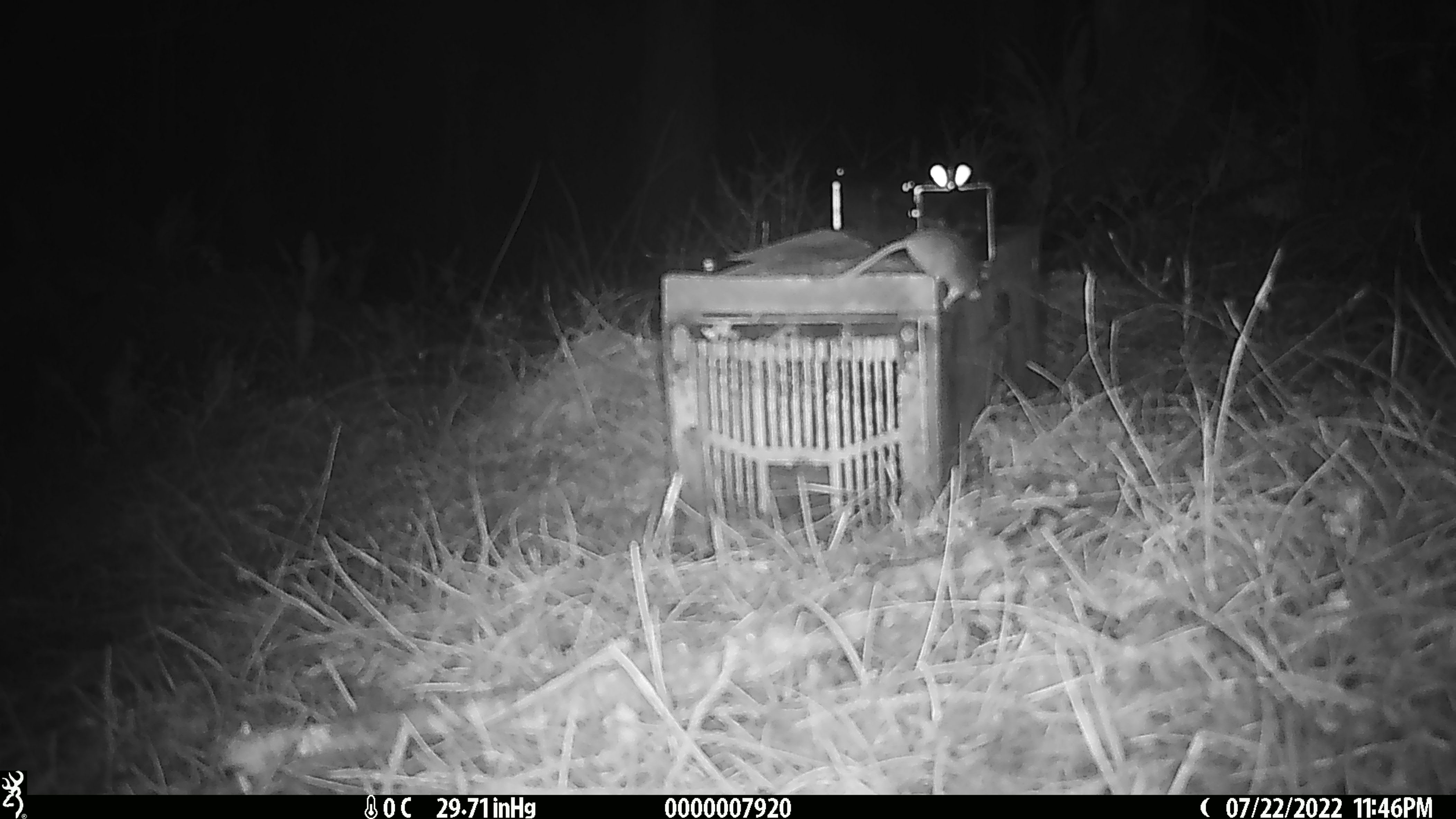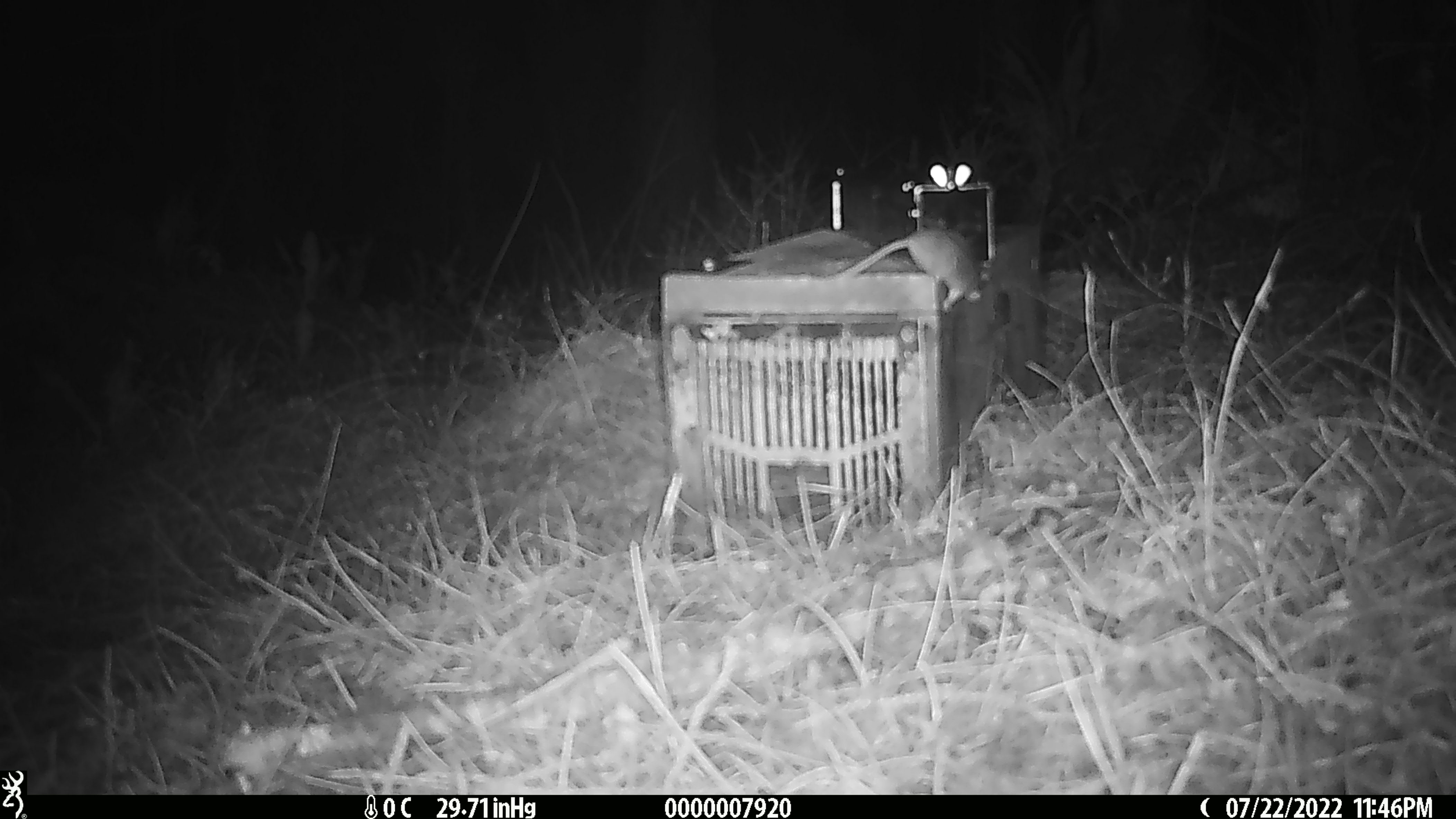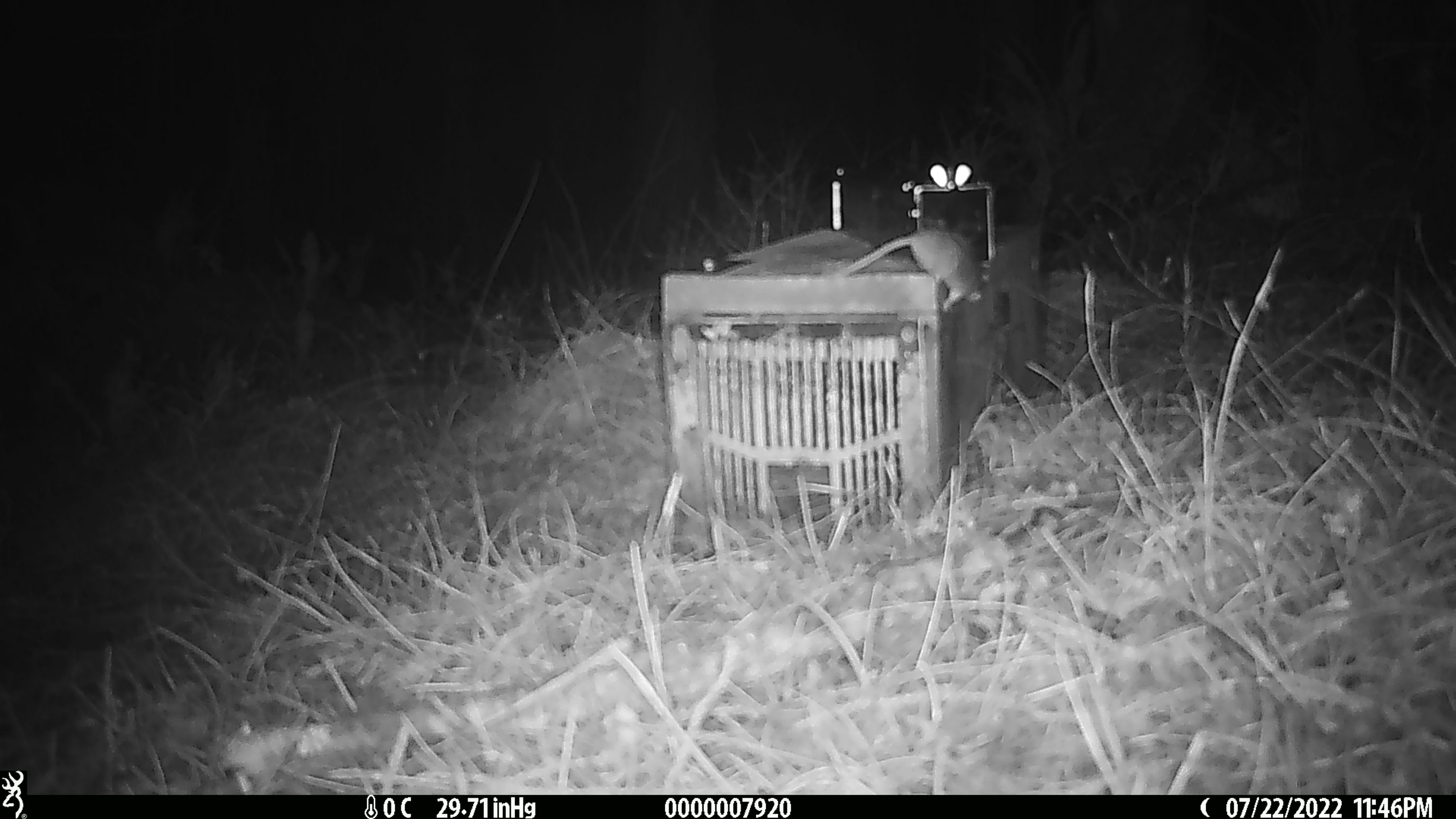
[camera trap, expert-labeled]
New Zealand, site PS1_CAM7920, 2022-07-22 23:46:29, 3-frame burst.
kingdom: Animalia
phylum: Chordata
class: Mammalia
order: Rodentia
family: Muridae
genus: Mus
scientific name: Mus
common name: mouse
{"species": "mouse (Mus)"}